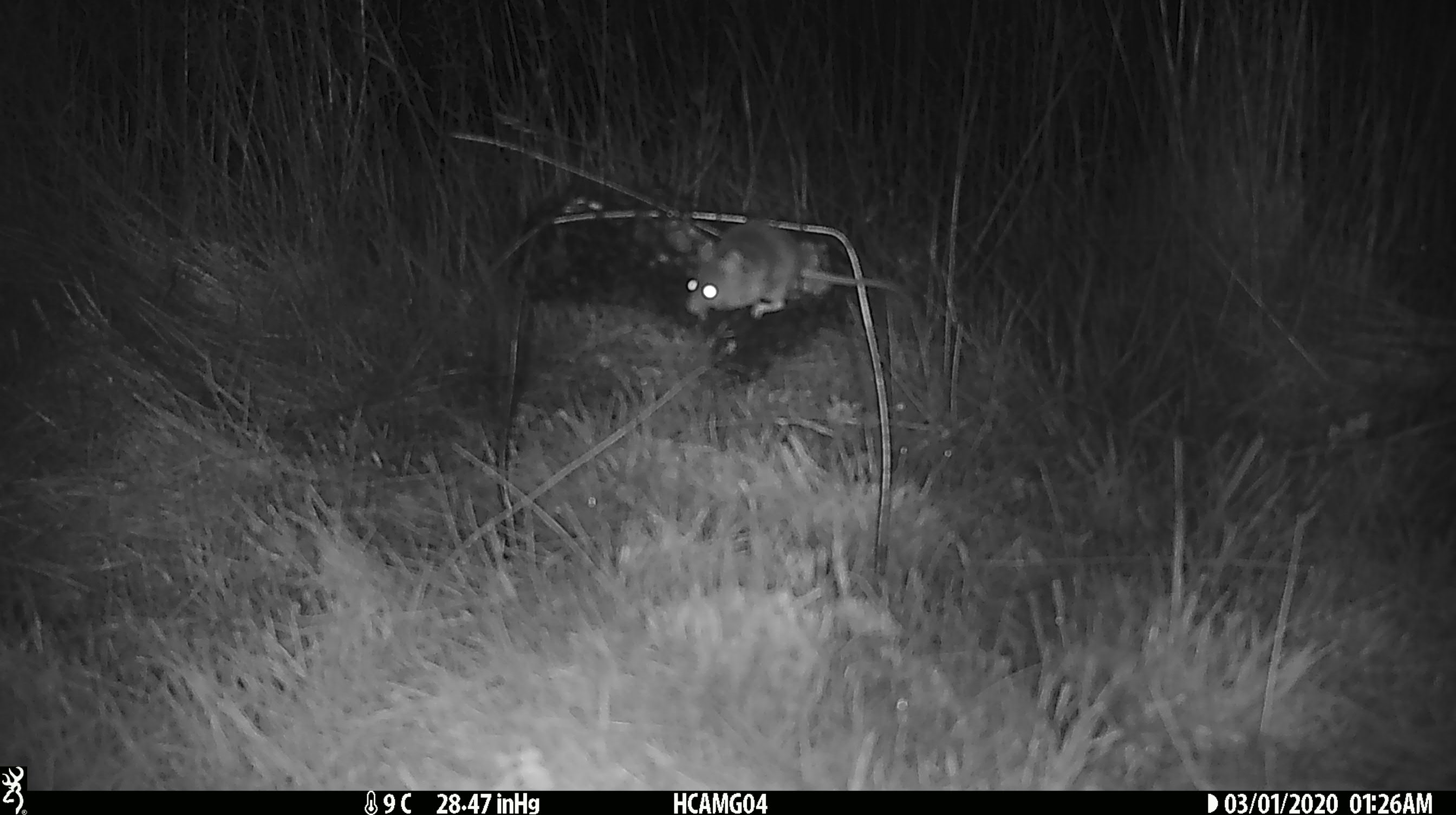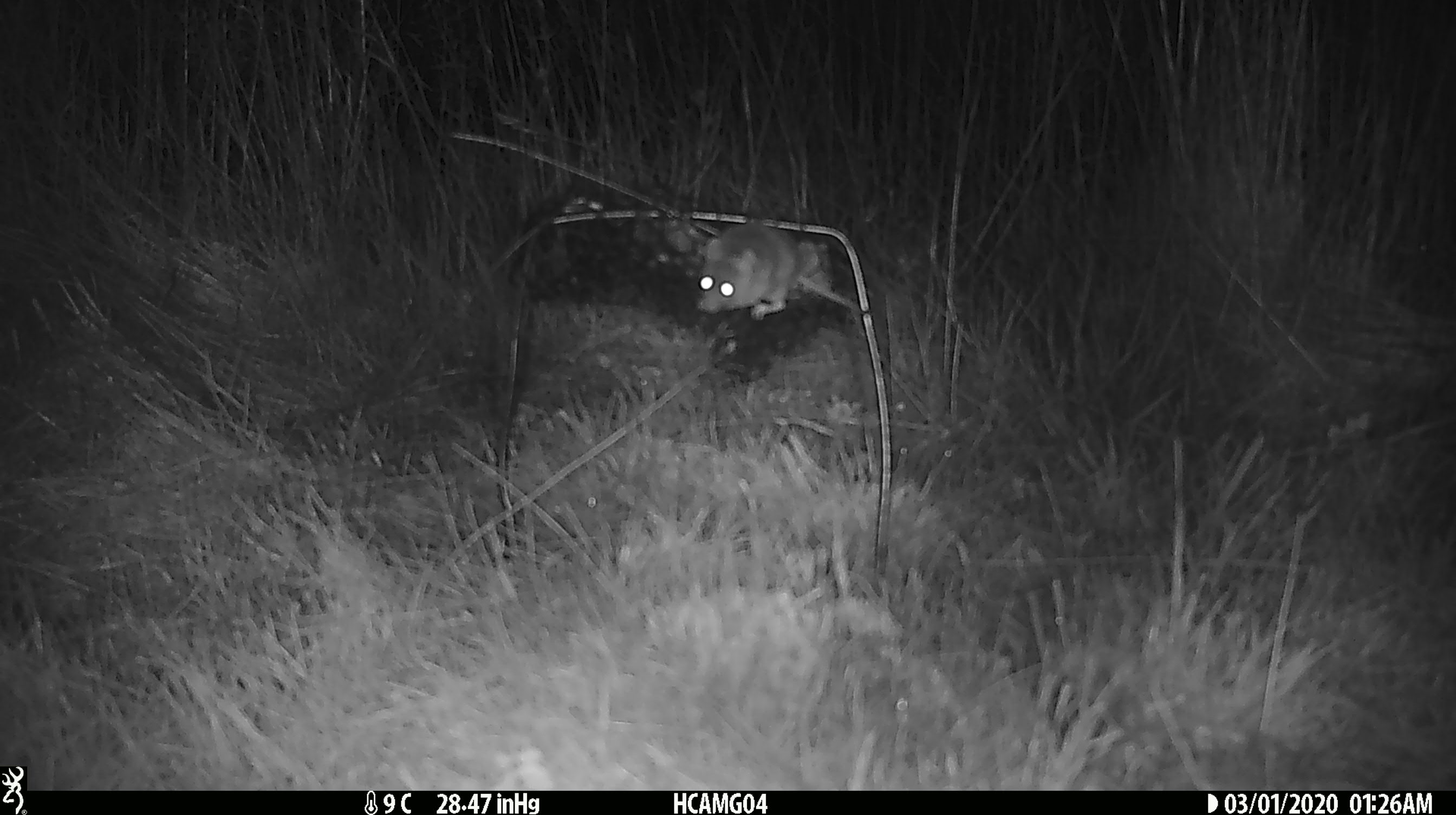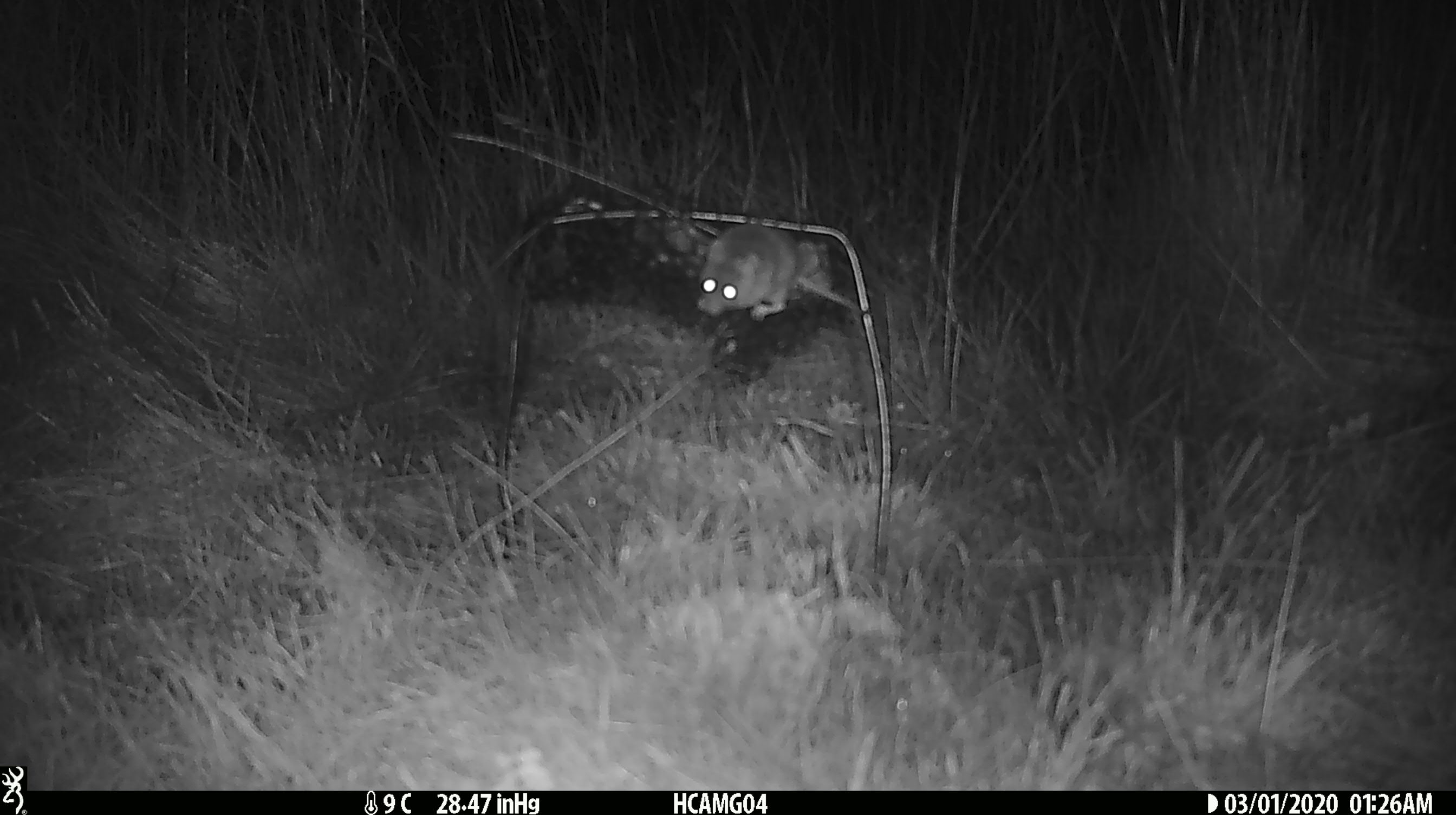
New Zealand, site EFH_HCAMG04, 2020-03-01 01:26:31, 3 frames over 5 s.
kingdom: Animalia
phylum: Chordata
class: Mammalia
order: Rodentia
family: Muridae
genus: Mus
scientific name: Mus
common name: mouse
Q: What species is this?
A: Mouse (Mus).